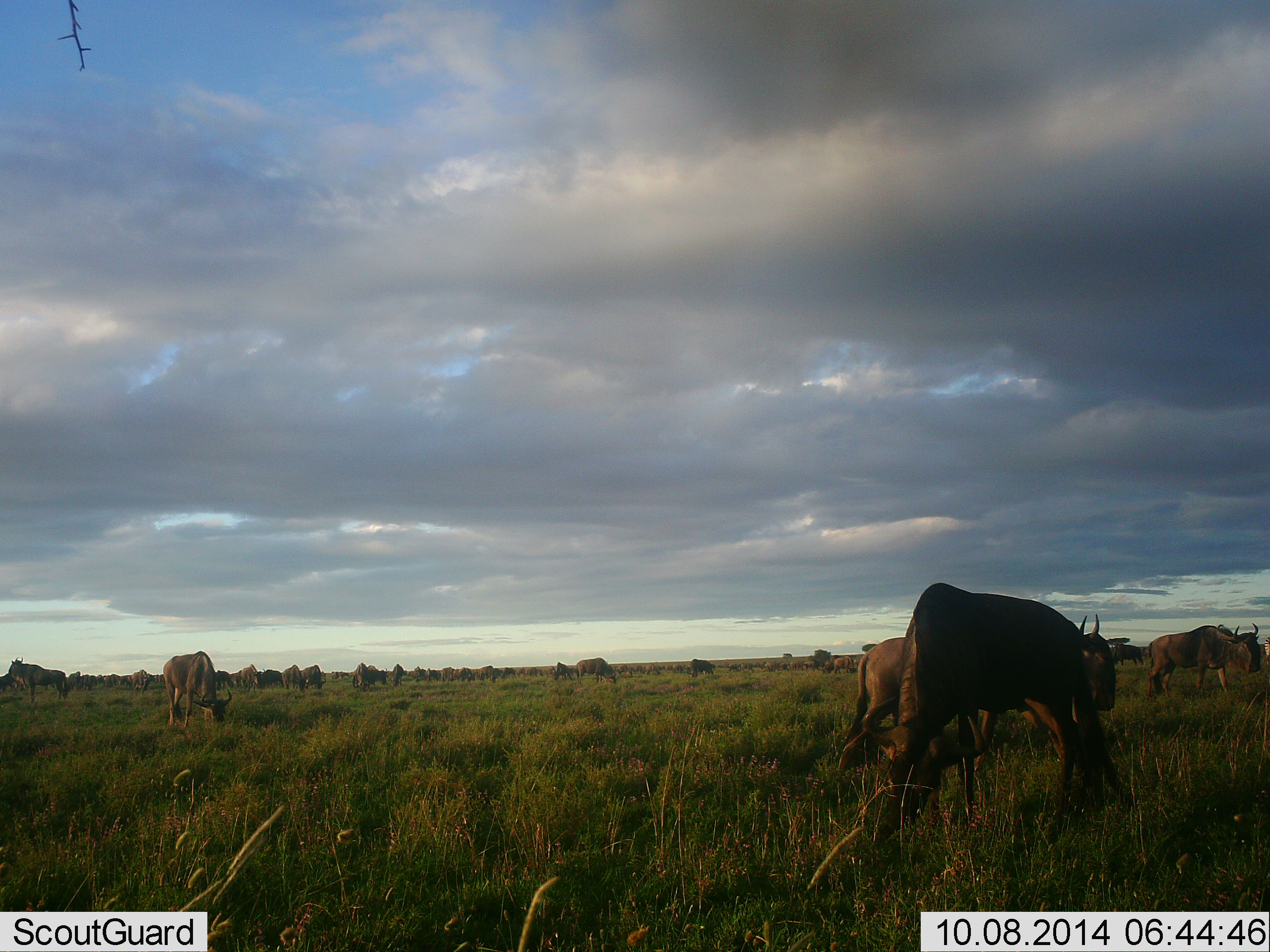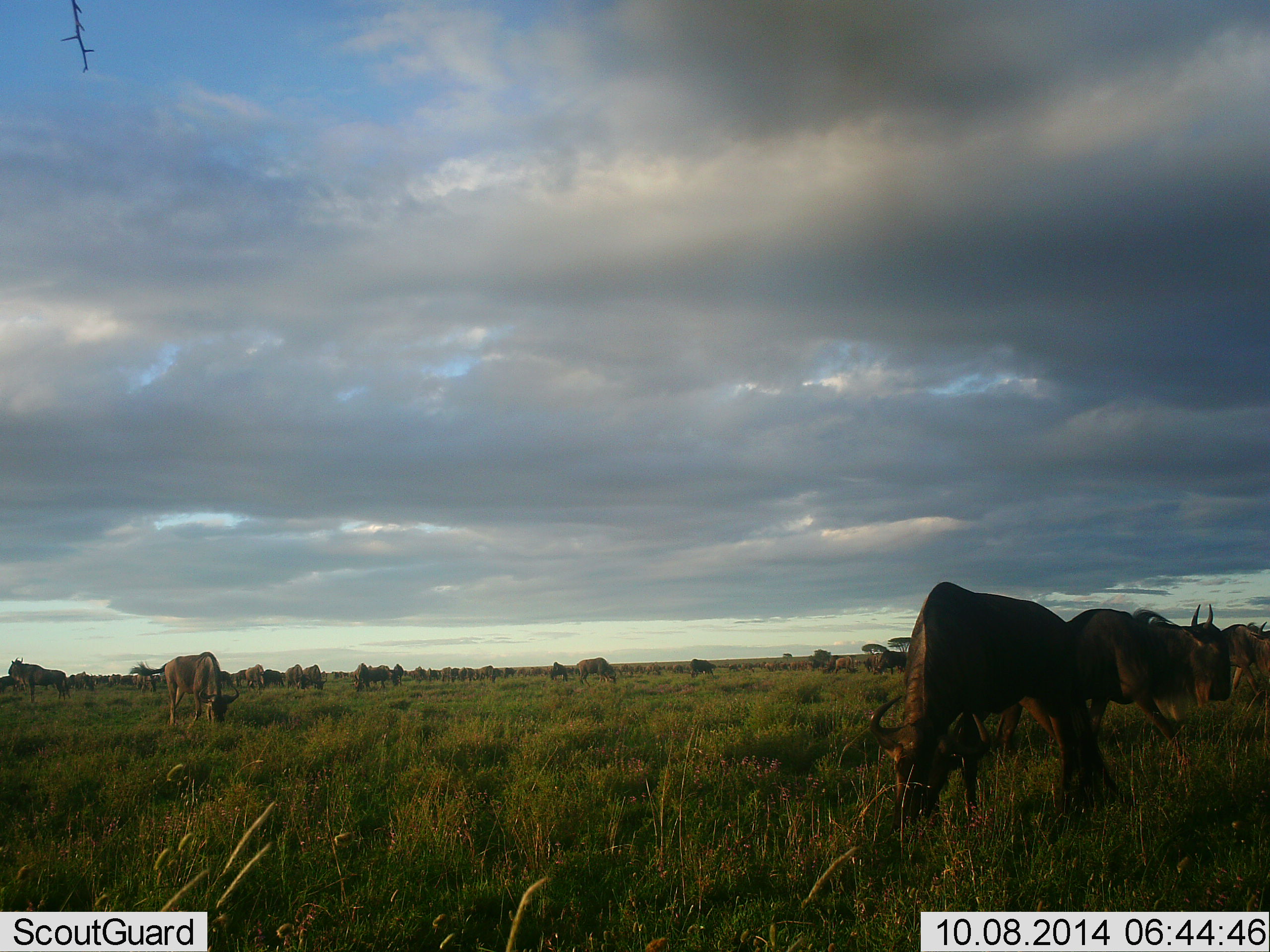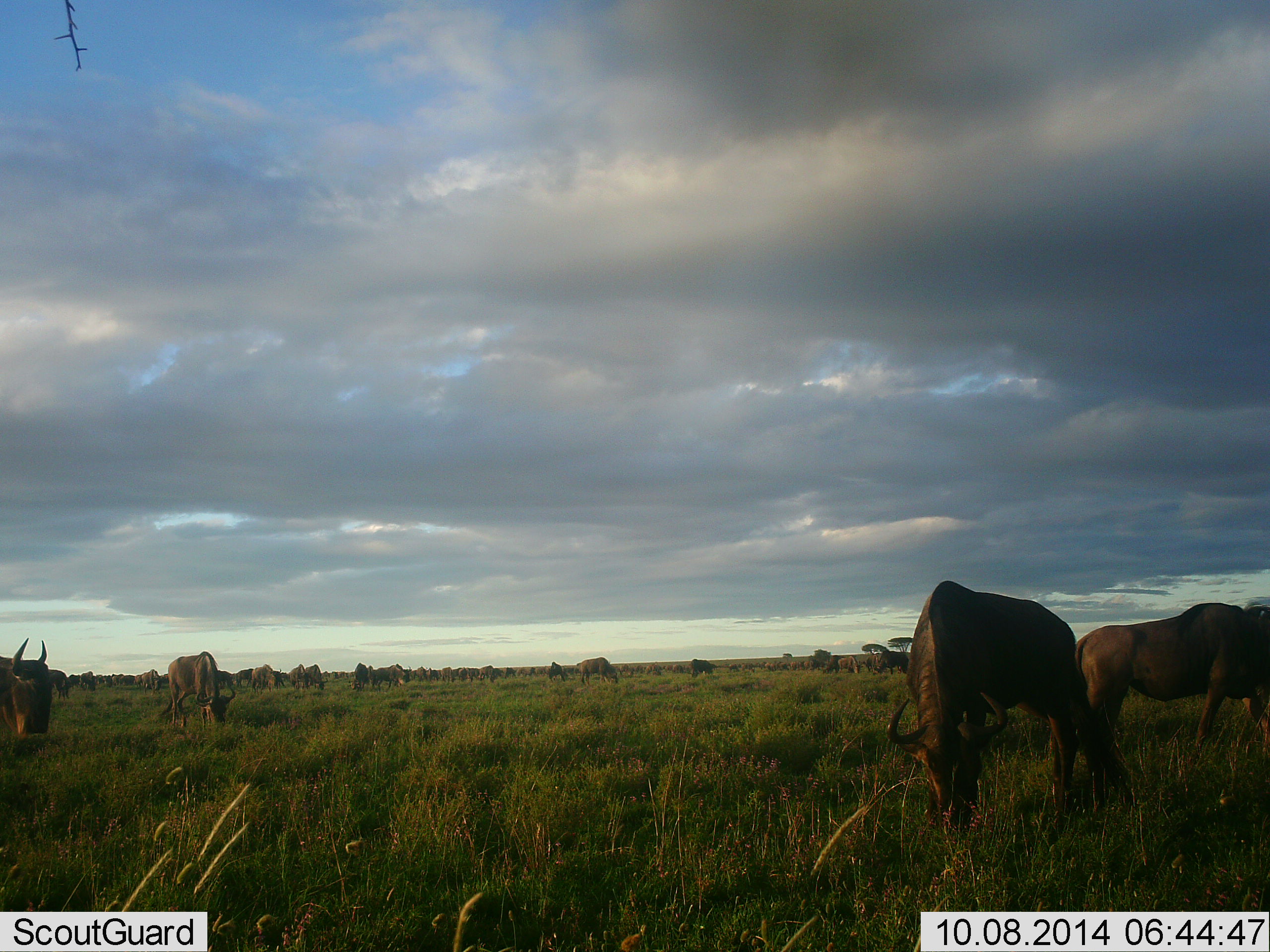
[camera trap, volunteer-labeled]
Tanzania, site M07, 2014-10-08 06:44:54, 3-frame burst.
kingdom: Animalia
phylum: Chordata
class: Mammalia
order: Artiodactyla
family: Bovidae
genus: Connochaetes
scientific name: Connochaetes taurinus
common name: blue wildebeest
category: wildebeest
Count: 11-50.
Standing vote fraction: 60%.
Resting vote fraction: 10%.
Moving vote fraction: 40%.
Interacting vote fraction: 0%.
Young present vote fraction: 0%.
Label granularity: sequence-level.